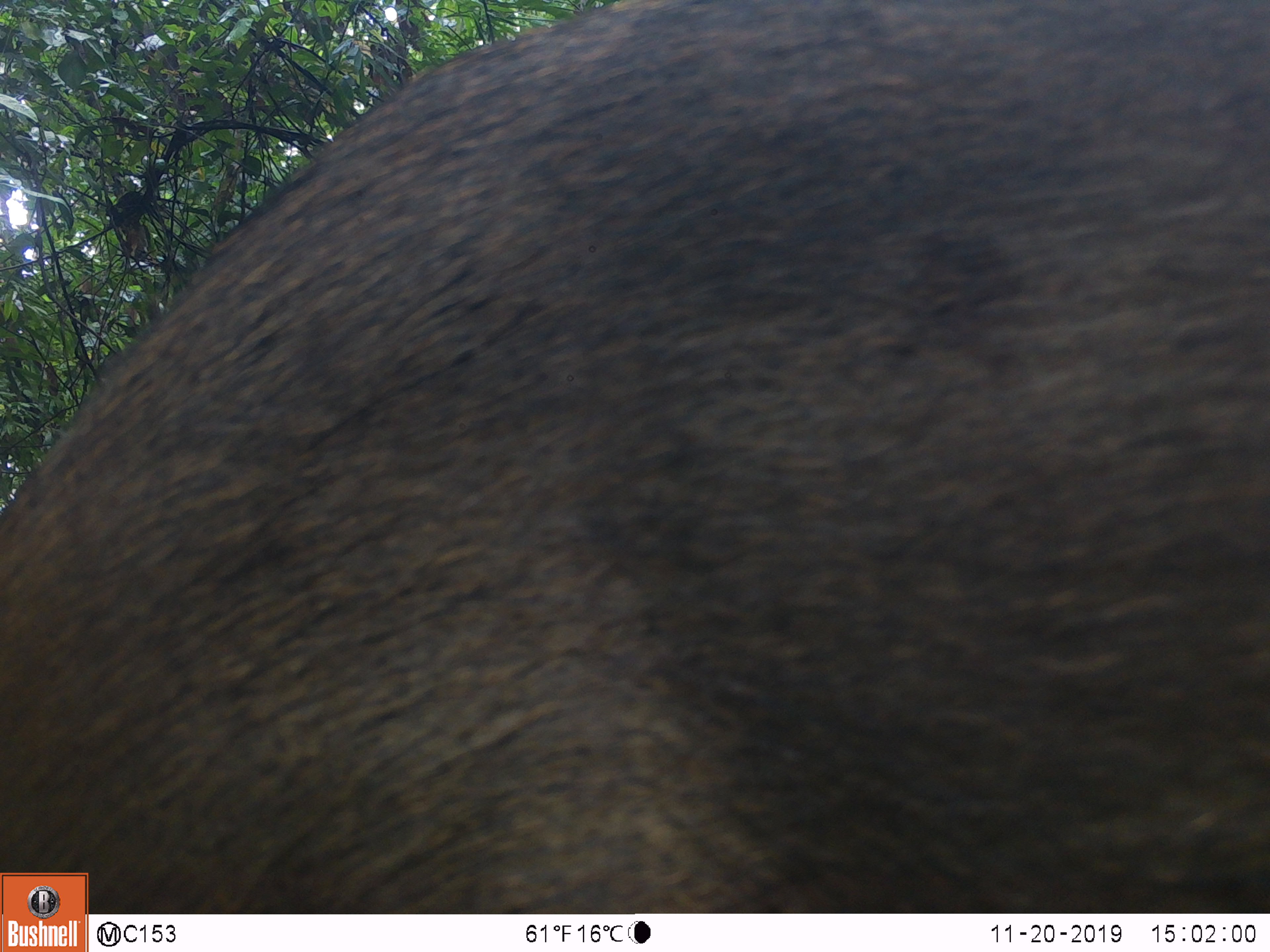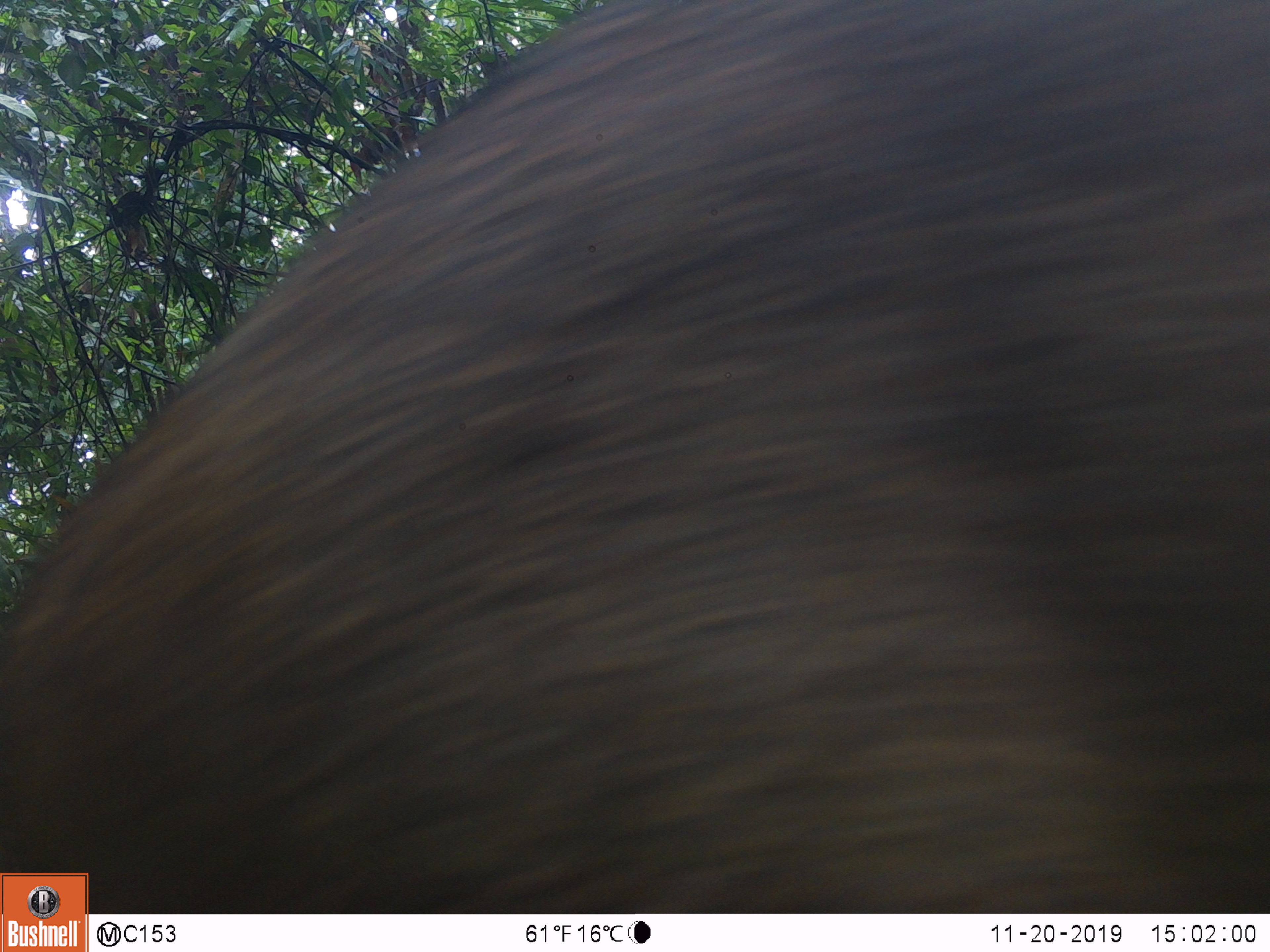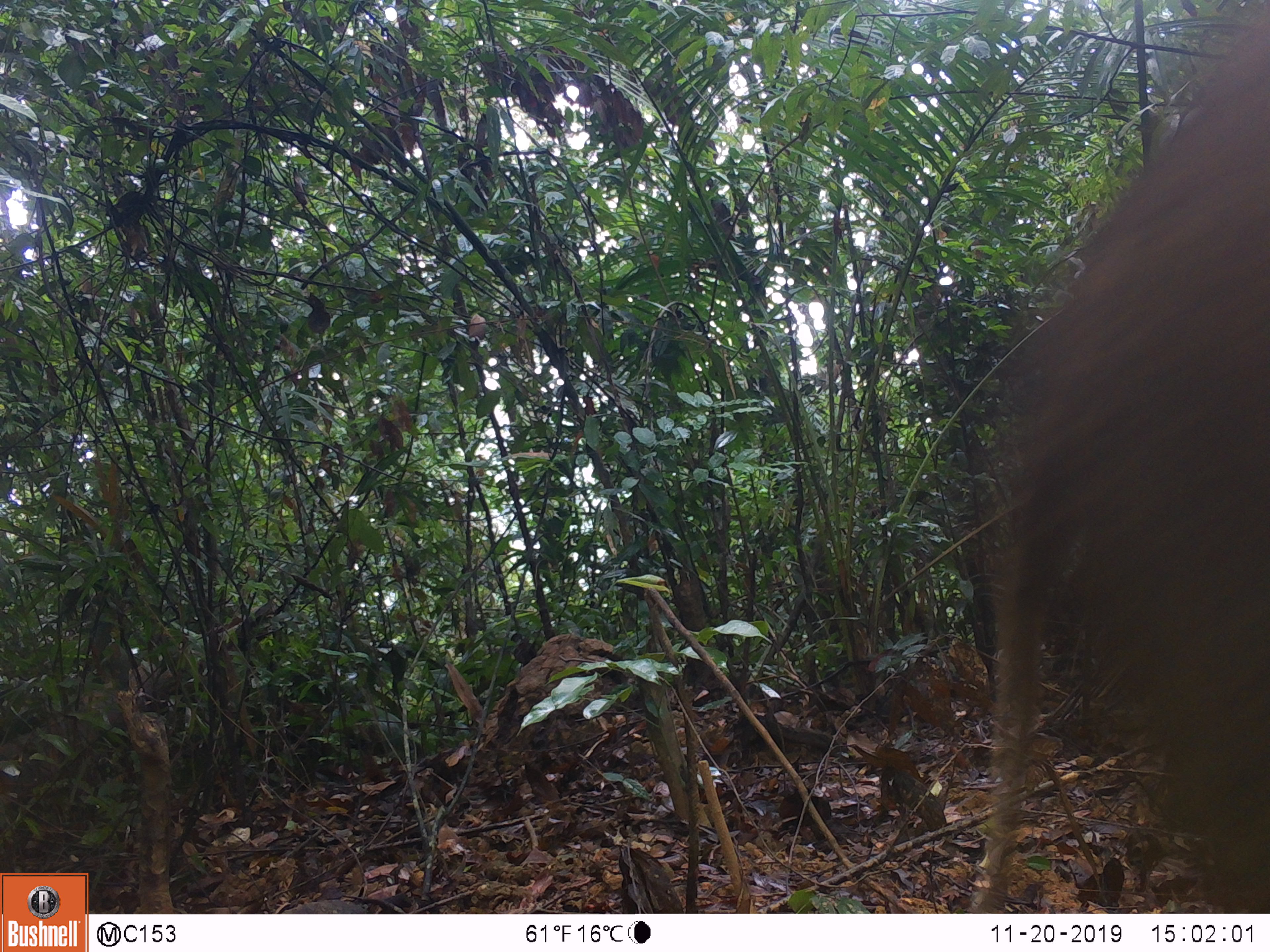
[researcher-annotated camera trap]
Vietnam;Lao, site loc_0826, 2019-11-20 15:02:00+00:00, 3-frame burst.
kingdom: Animalia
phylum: Chordata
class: Mammalia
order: Artiodactyla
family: Suidae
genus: Sus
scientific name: Sus scrofa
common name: eurasian wild pig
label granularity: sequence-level